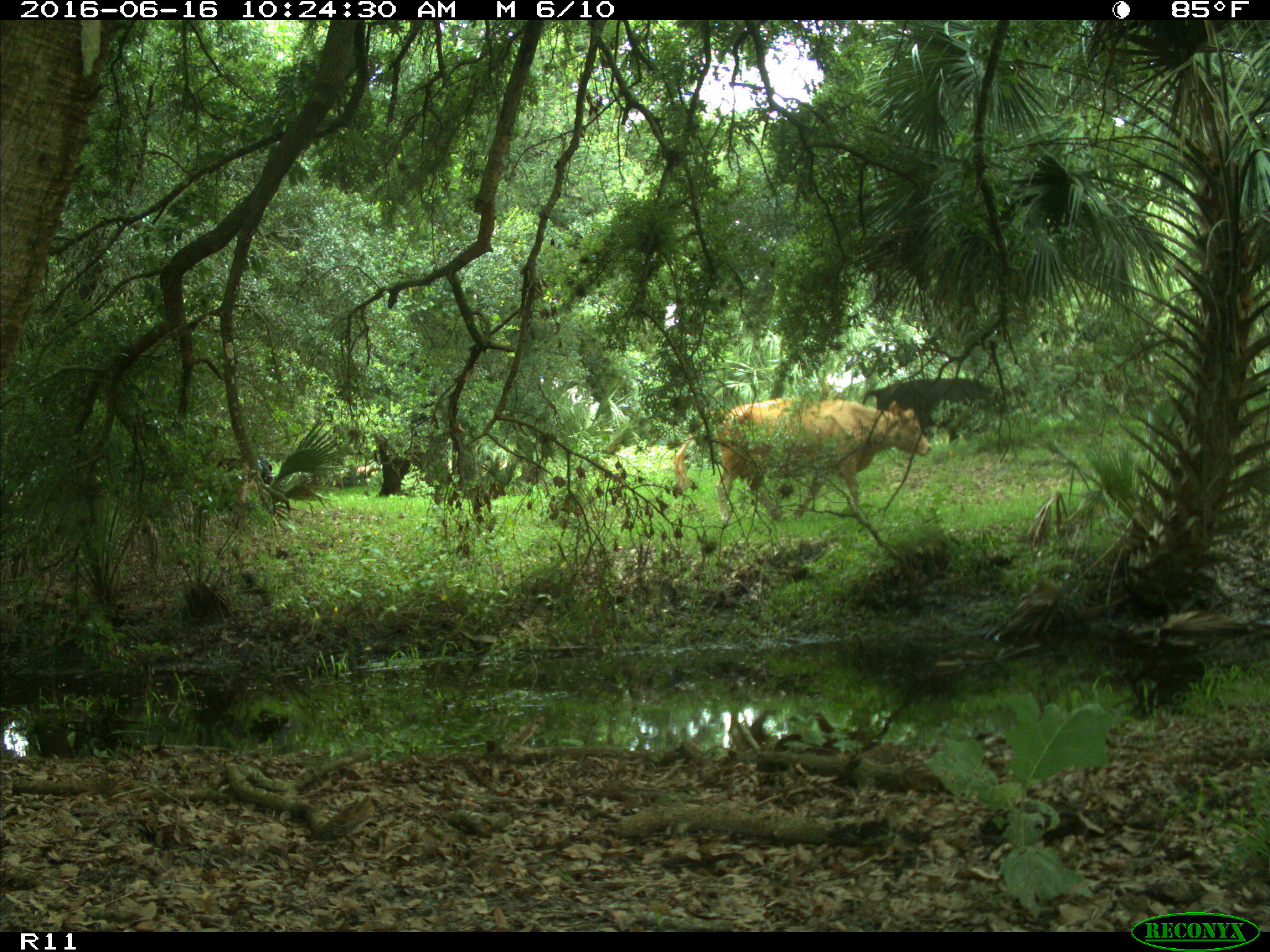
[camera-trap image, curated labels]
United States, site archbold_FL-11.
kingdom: Animalia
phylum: Chordata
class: Mammalia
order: Artiodactyla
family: Bovidae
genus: Bos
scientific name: Bos taurus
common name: domestic cow